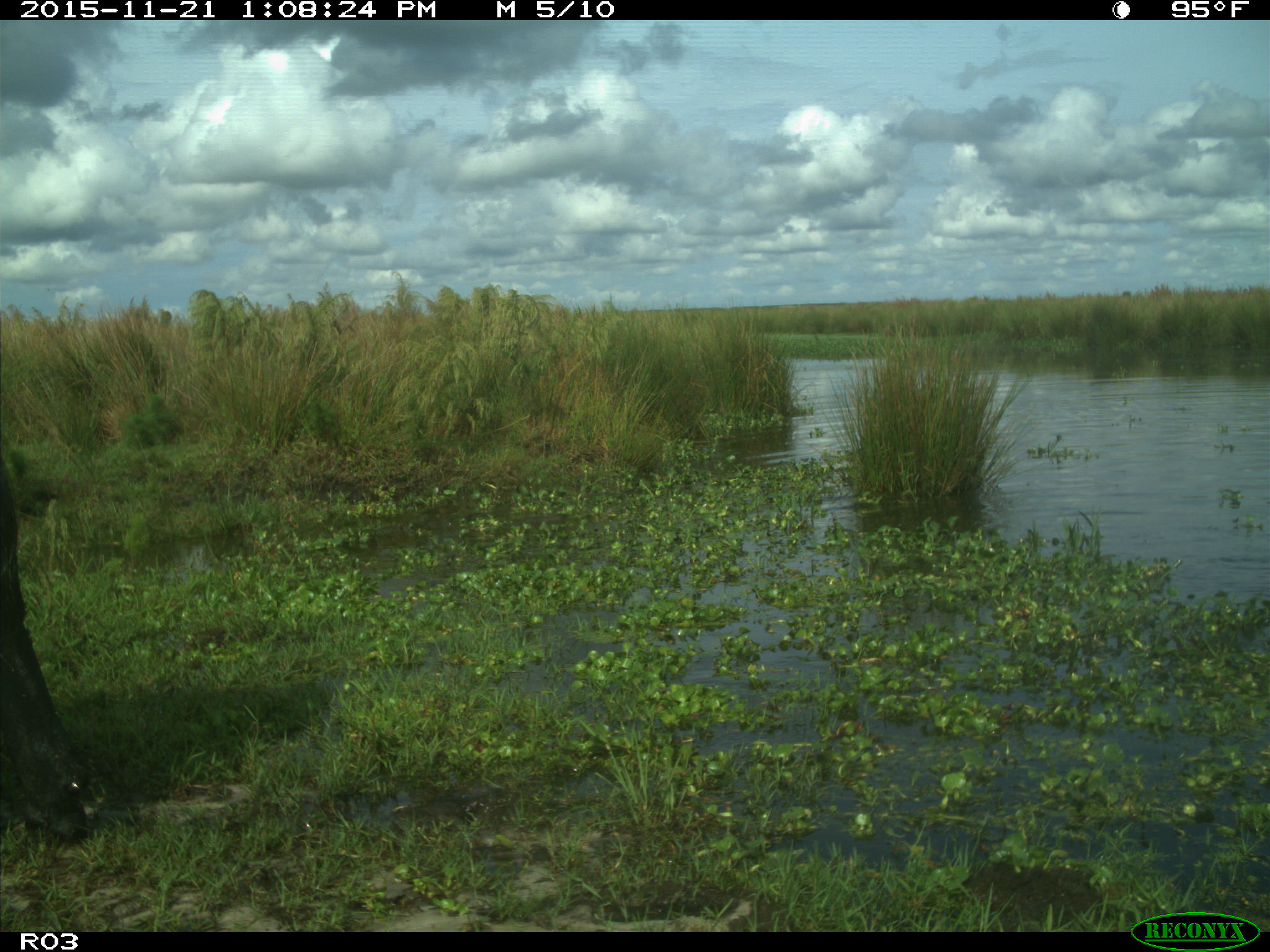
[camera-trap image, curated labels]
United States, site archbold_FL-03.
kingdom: Animalia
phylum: Chordata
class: Mammalia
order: Artiodactyla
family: Bovidae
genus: Bos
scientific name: Bos taurus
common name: domestic cow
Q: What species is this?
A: Bos taurus (domestic cow).